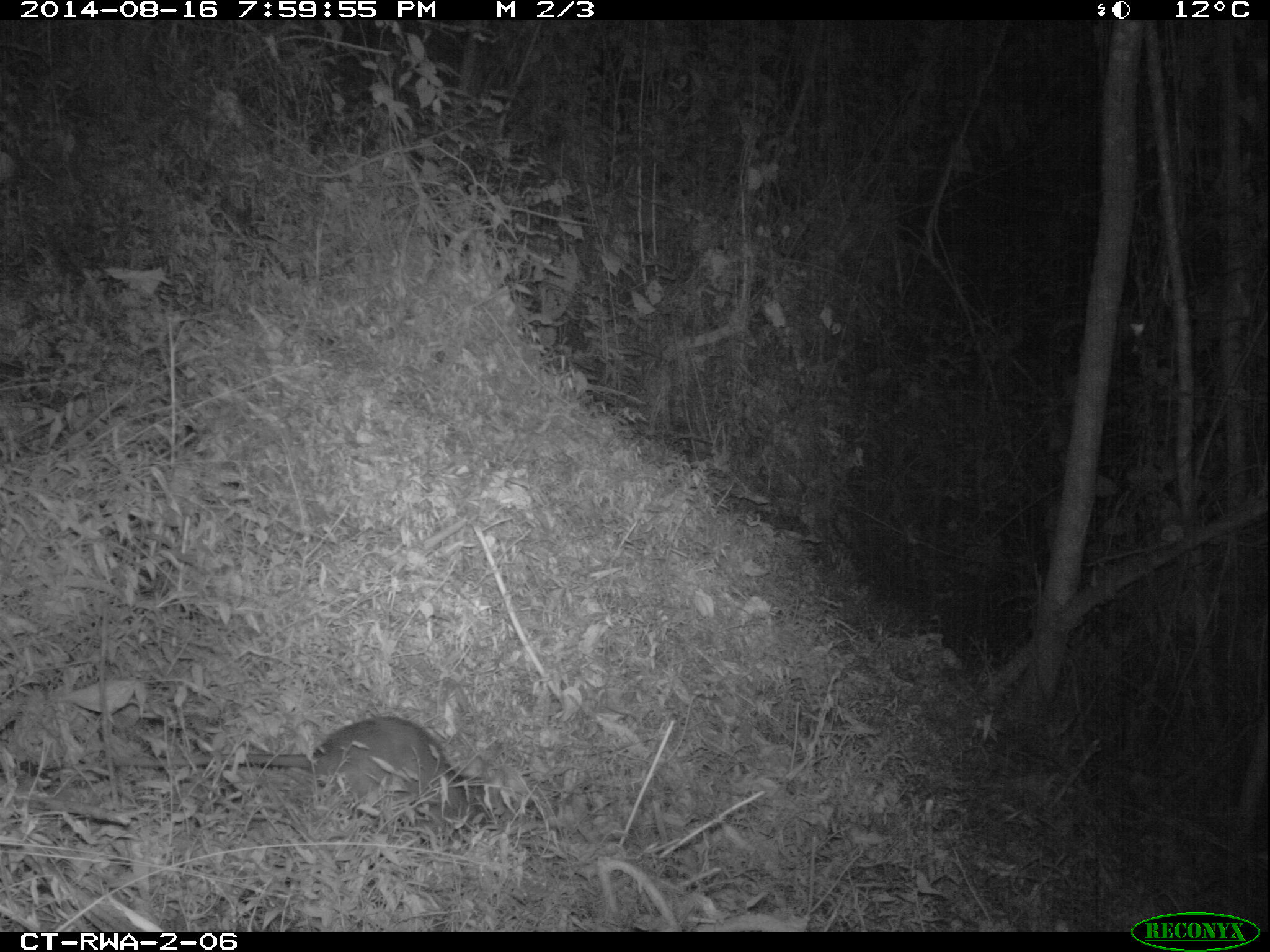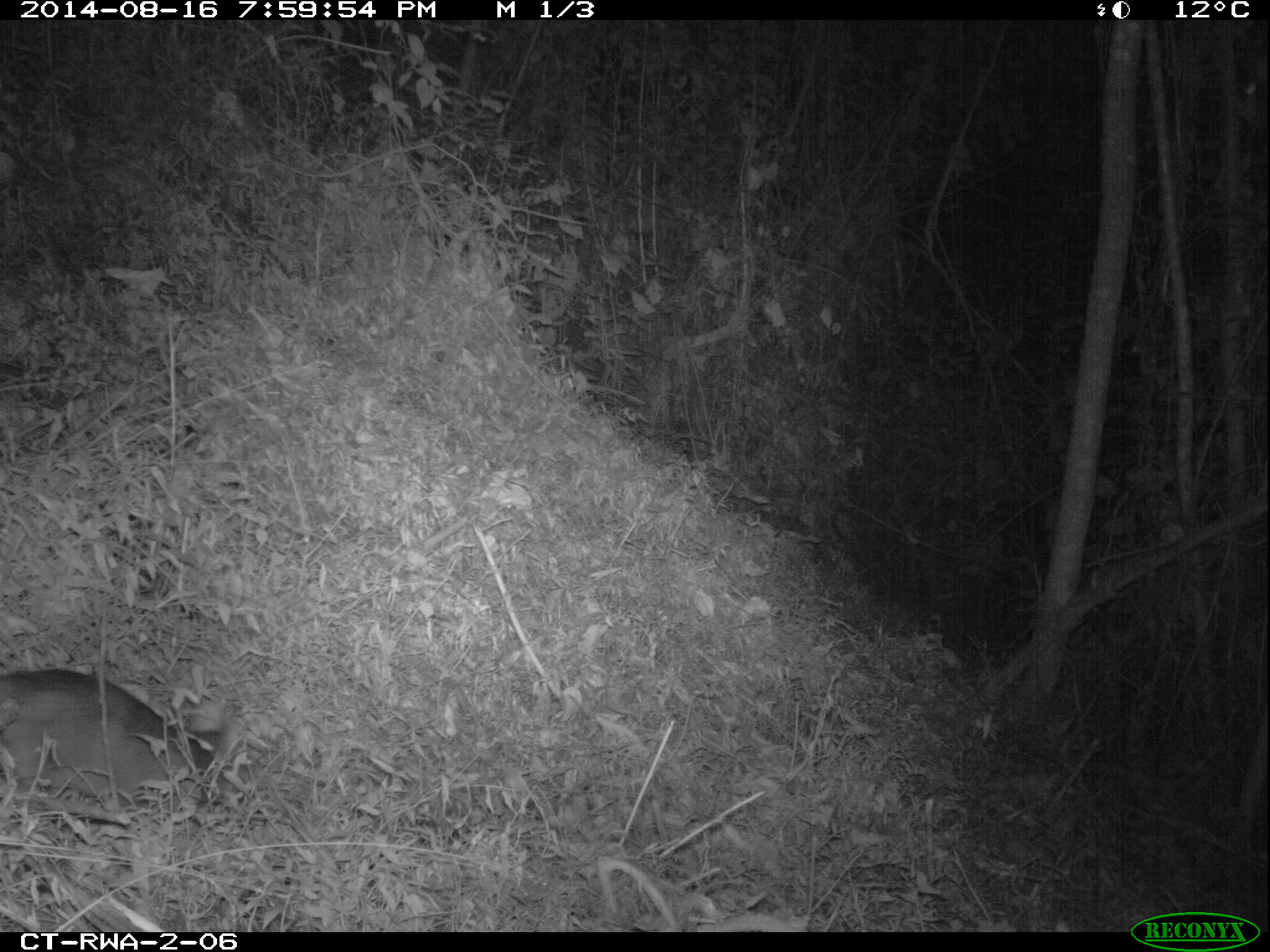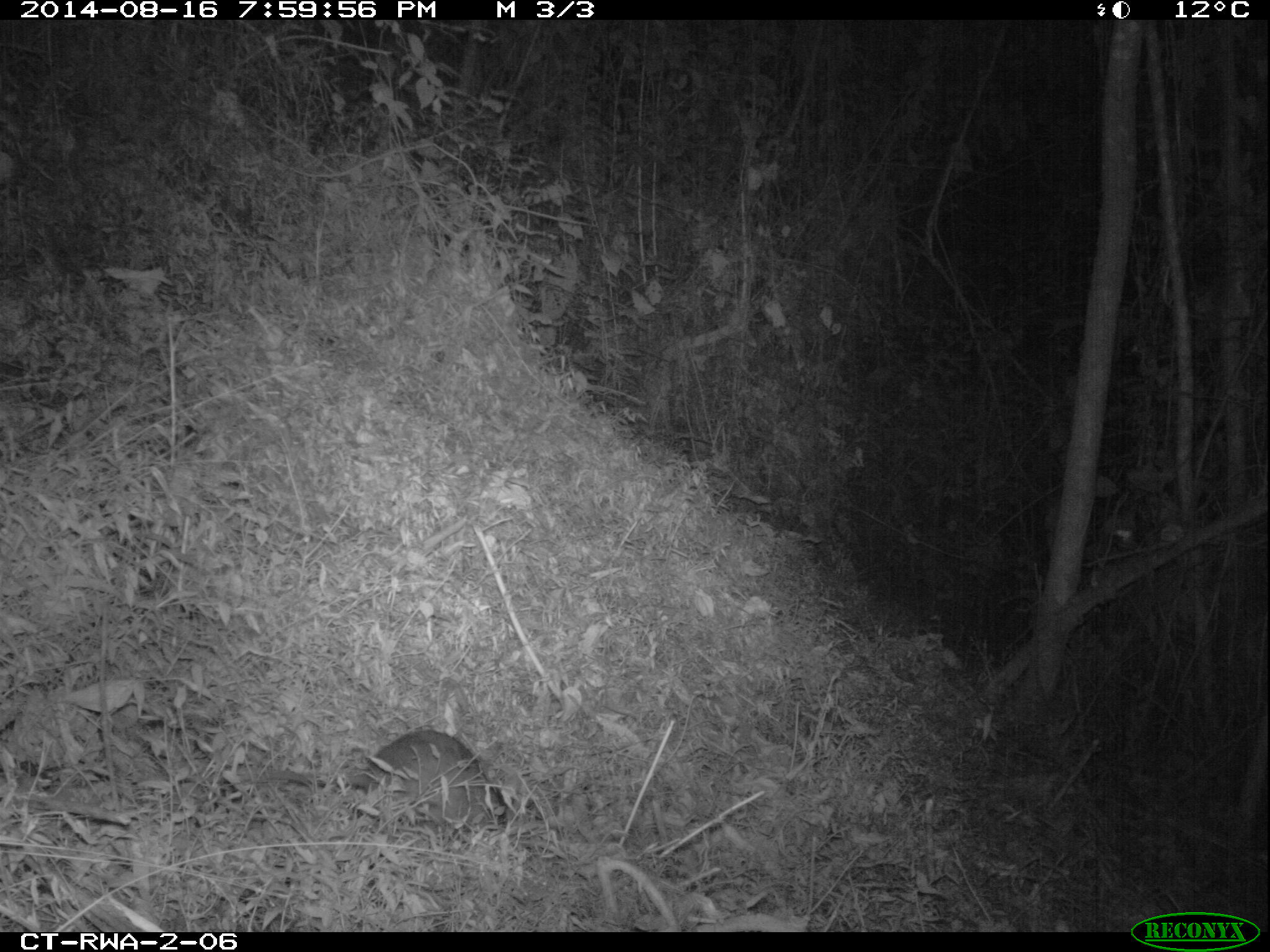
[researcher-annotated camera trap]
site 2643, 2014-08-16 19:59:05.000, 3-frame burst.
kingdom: Animalia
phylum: Chordata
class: Mammalia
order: Rodentia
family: Nesomyidae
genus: Cricetomys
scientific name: Cricetomys gambianus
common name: african giant pouched rat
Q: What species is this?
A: Cricetomys gambianus (african giant pouched rat).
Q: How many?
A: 1.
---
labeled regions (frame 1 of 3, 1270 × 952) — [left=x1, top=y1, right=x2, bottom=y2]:
cricetomys gambianus: [left=92, top=710, right=496, bottom=840]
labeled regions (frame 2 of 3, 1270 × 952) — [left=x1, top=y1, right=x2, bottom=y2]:
cricetomys gambianus: [left=0, top=660, right=244, bottom=811]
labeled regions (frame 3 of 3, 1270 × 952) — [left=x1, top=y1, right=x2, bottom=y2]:
cricetomys gambianus: [left=269, top=725, right=513, bottom=835]